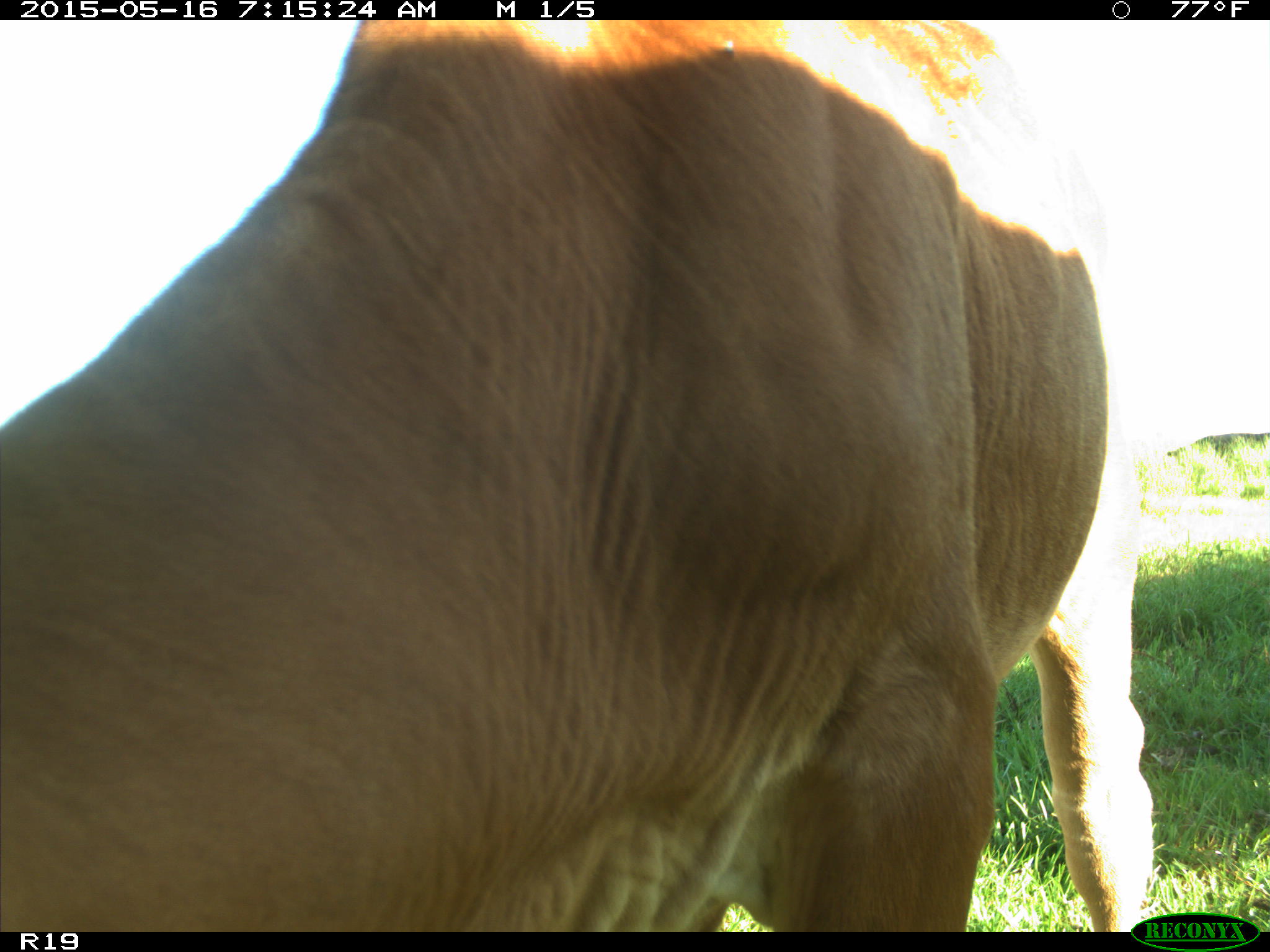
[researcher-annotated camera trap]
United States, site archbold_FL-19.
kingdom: Animalia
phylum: Chordata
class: Mammalia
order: Artiodactyla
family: Bovidae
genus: Bos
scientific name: Bos taurus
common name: domestic cow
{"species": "Bos taurus (domestic cow)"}